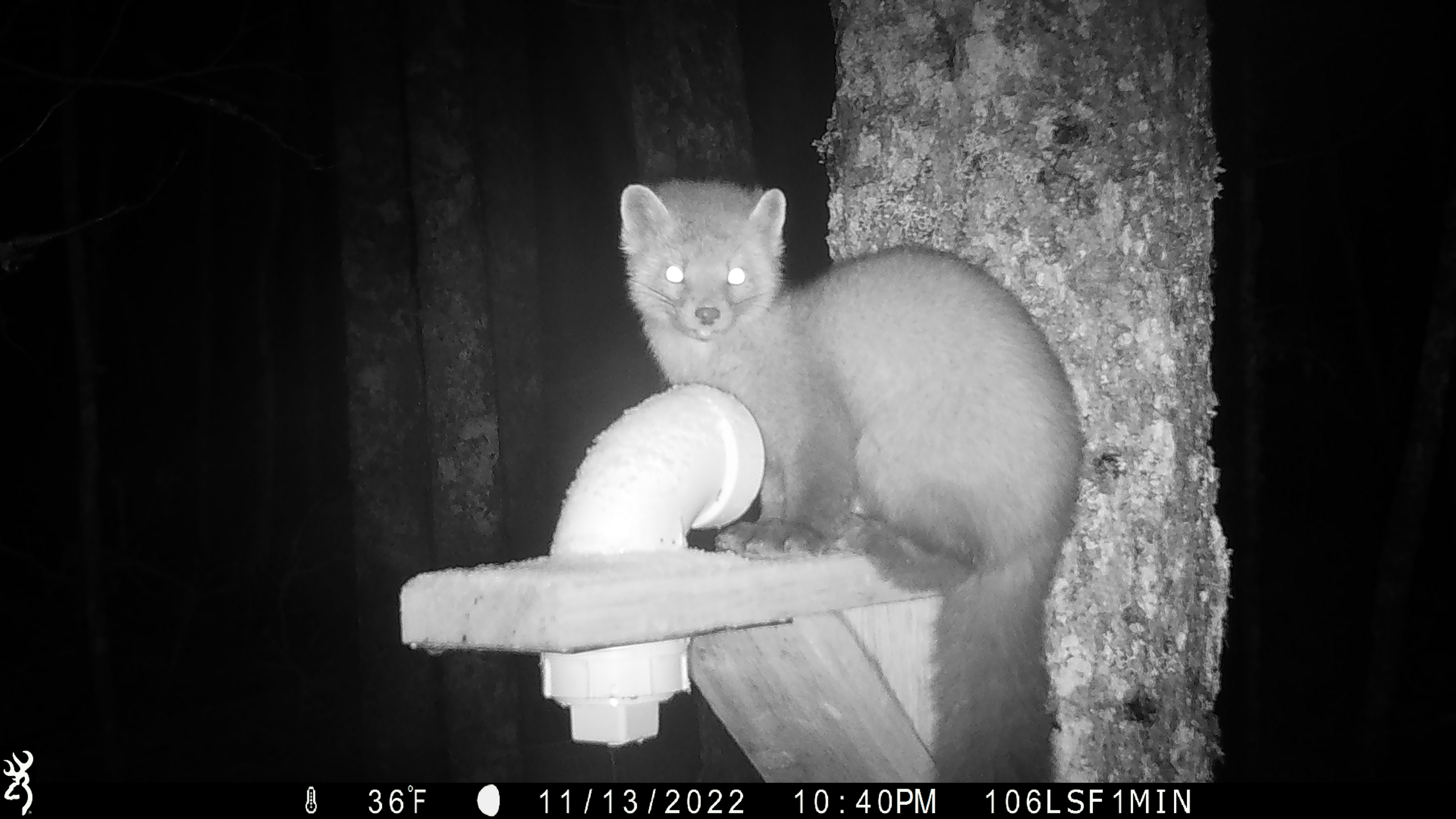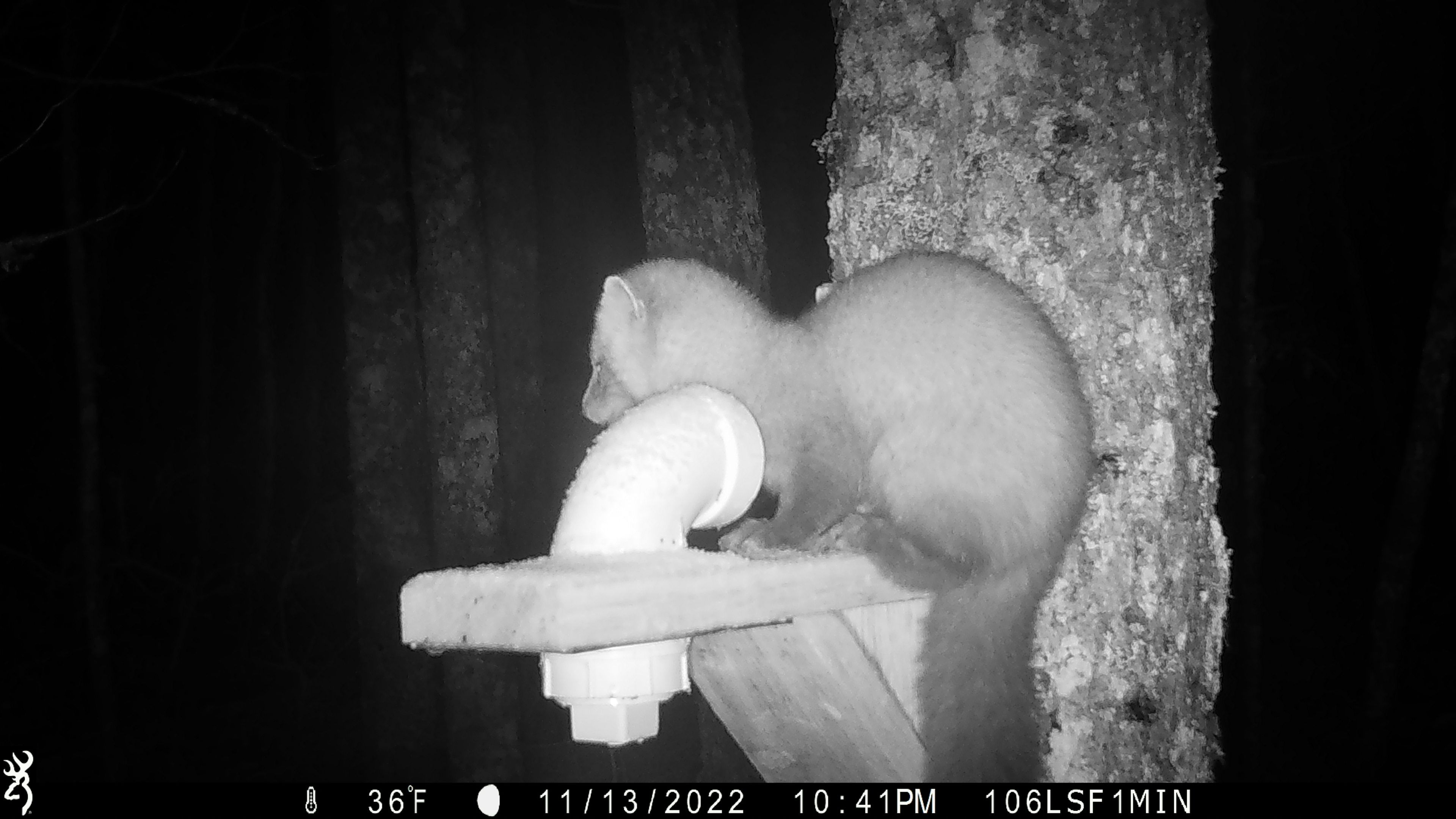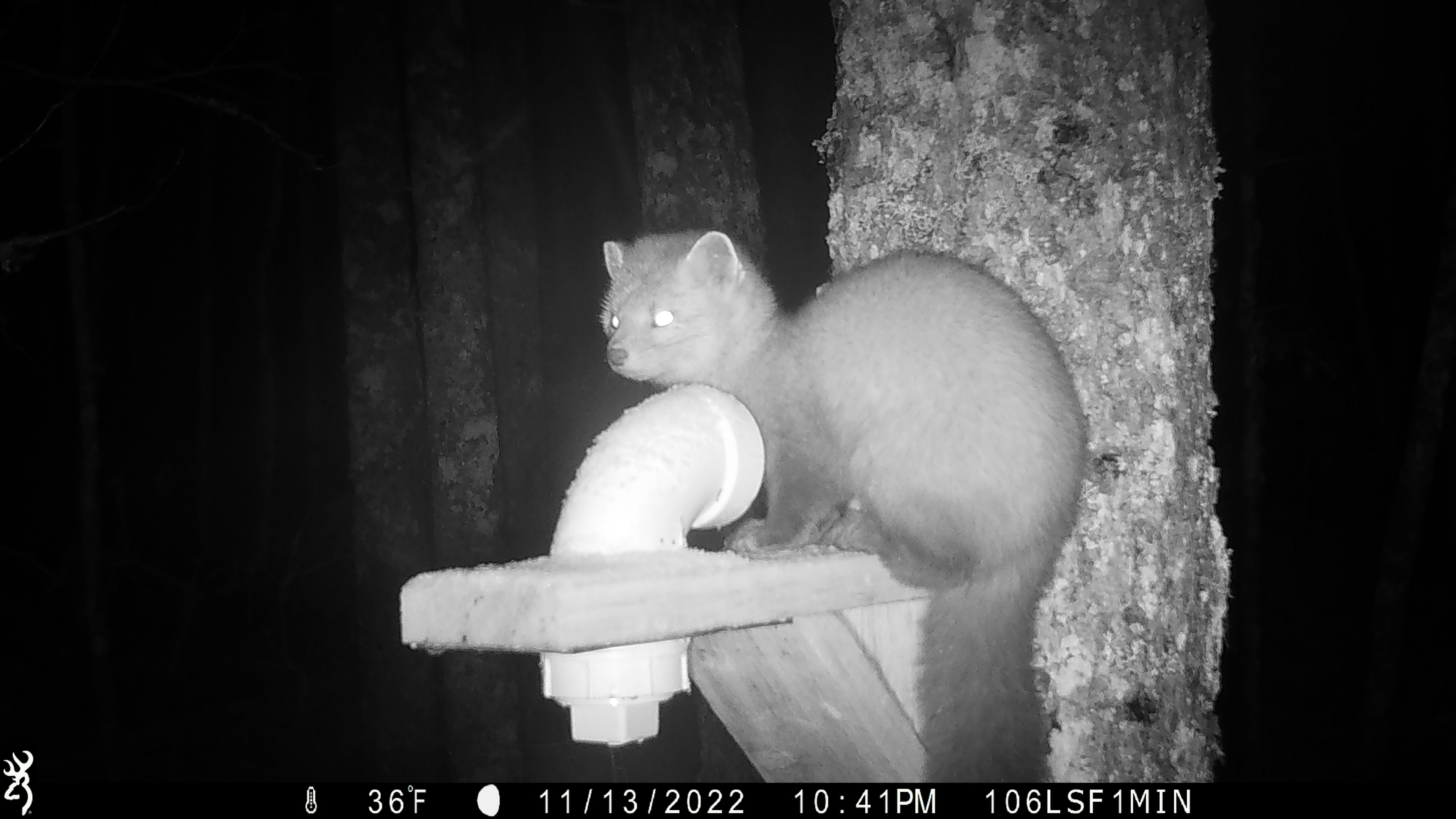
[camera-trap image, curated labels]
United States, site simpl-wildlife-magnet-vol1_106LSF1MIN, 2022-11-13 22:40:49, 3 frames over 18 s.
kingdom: Animalia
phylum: Chordata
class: Mammalia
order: Carnivora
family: Mustelidae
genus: Martes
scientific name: Martes americana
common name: american marten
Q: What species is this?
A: American marten (Martes americana).